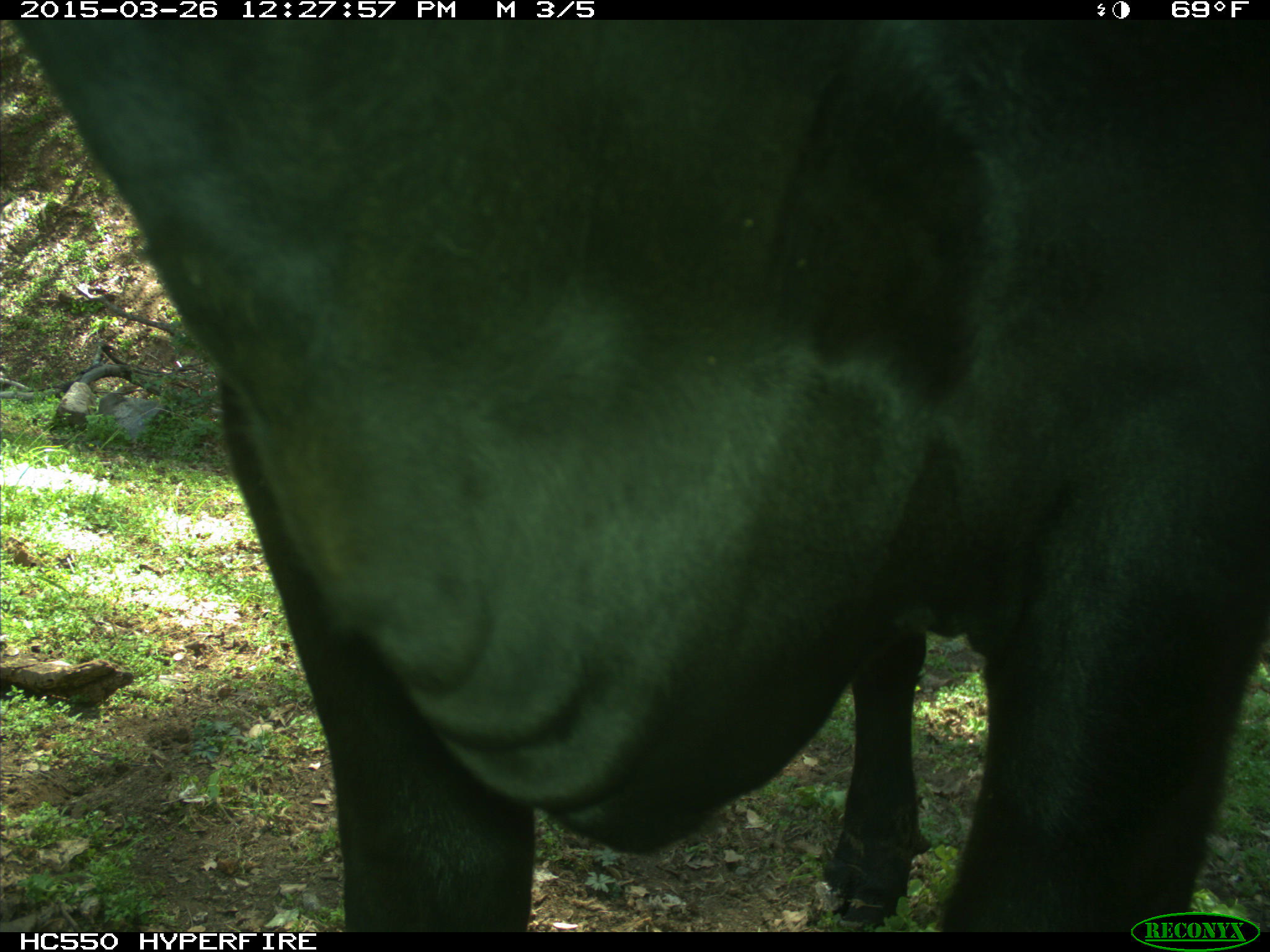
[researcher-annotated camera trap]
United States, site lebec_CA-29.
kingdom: Animalia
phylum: Chordata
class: Mammalia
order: Artiodactyla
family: Bovidae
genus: Bos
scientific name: Bos taurus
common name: domestic cow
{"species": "Bos taurus (domestic cow)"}